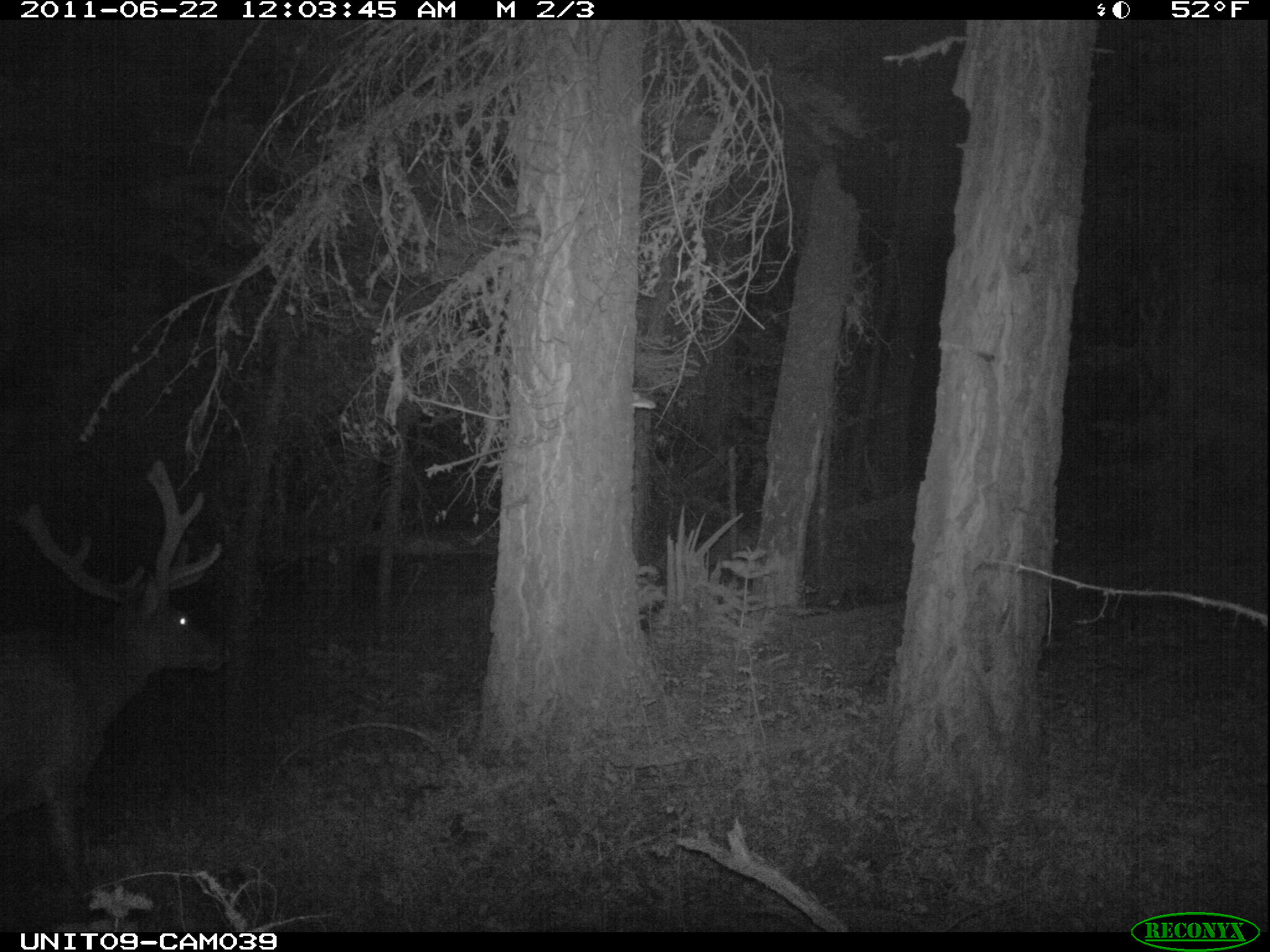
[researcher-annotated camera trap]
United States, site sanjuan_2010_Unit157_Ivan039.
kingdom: Animalia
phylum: Chordata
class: Mammalia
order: Artiodactyla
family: Cervidae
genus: Cervus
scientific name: Cervus elaphus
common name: red deer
Cervus elaphus (red deer).